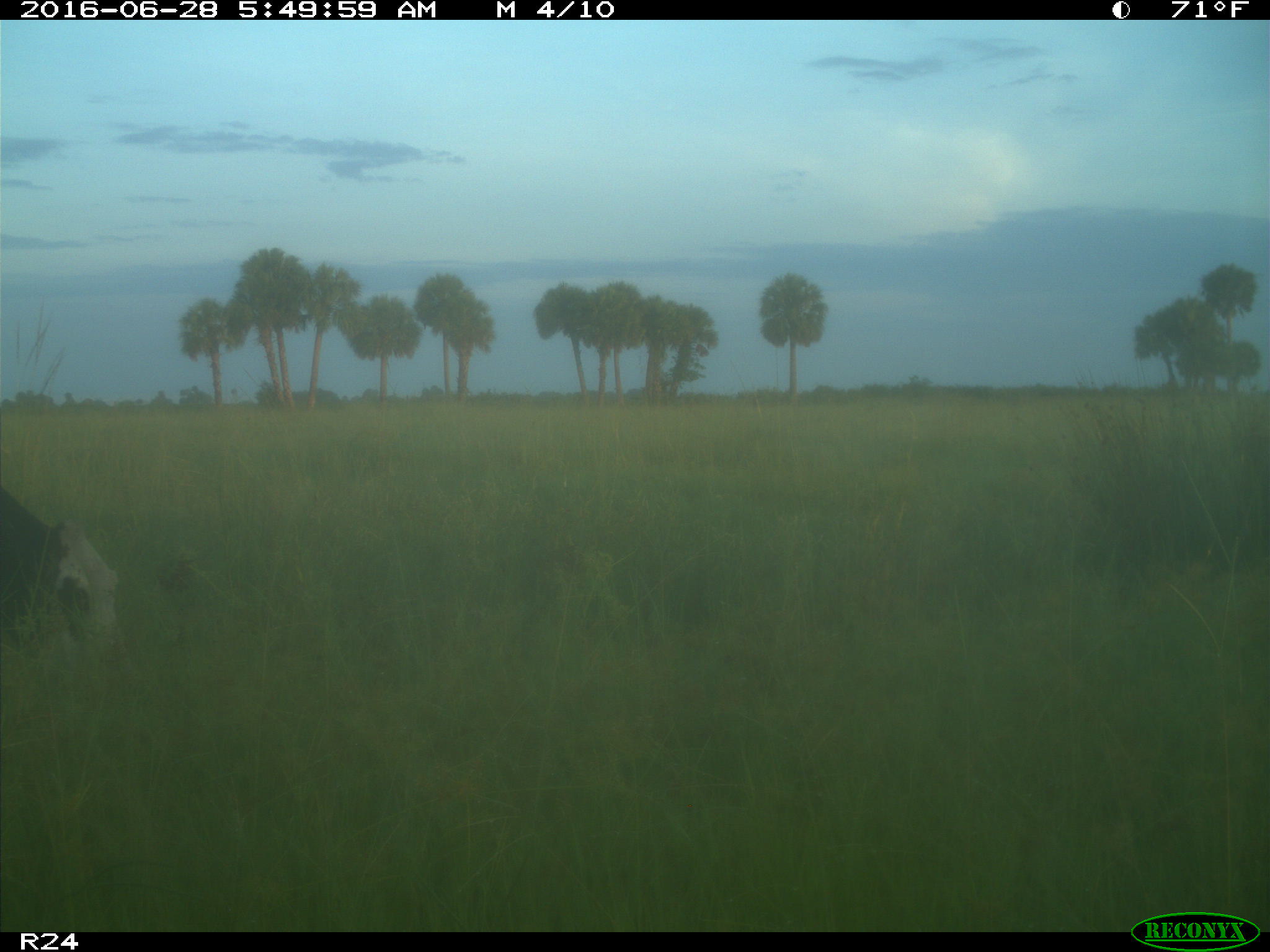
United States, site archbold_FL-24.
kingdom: Animalia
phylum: Chordata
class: Mammalia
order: Artiodactyla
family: Bovidae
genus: Bos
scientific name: Bos taurus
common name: domestic cow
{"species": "Bos taurus (domestic cow)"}